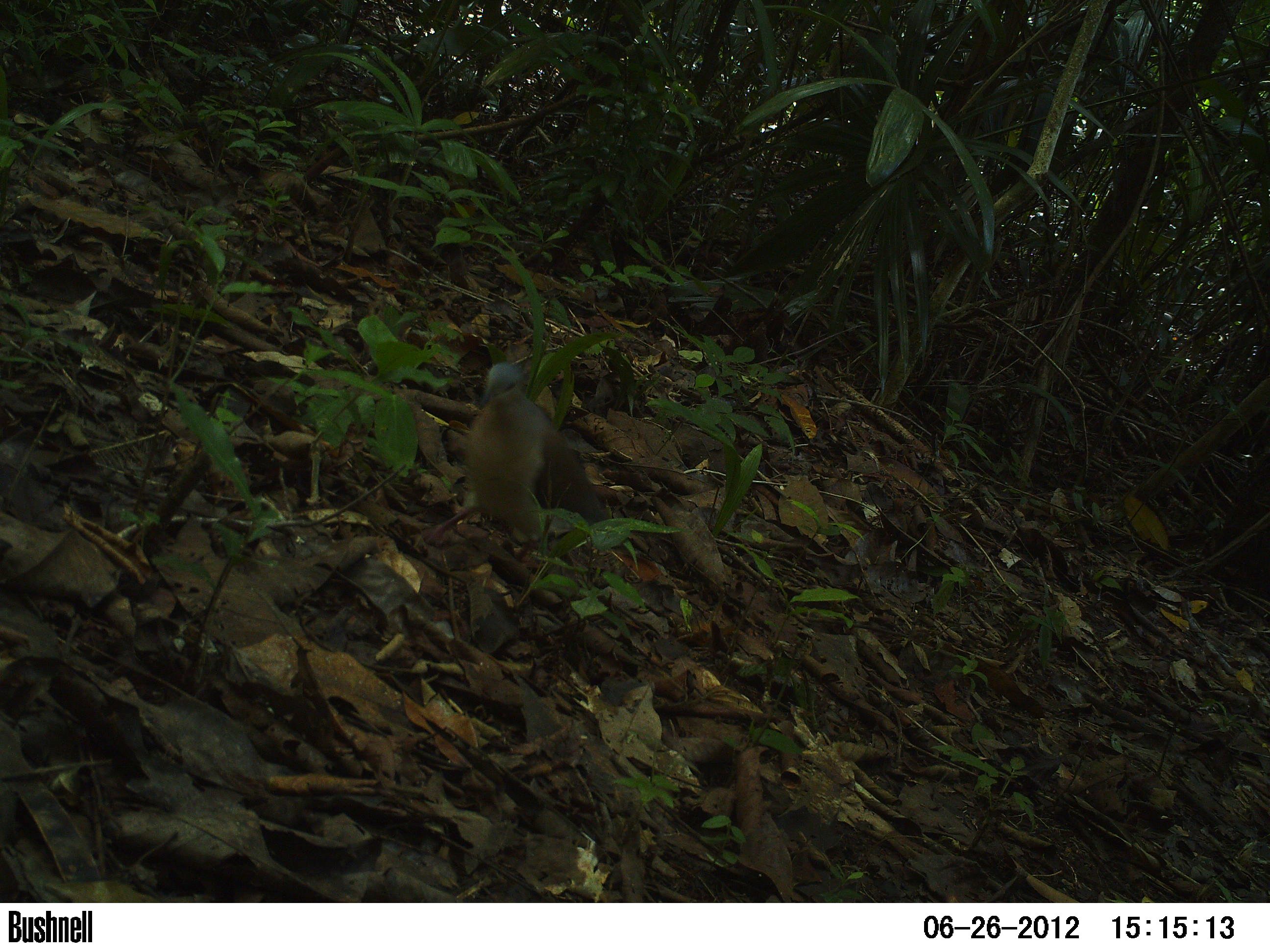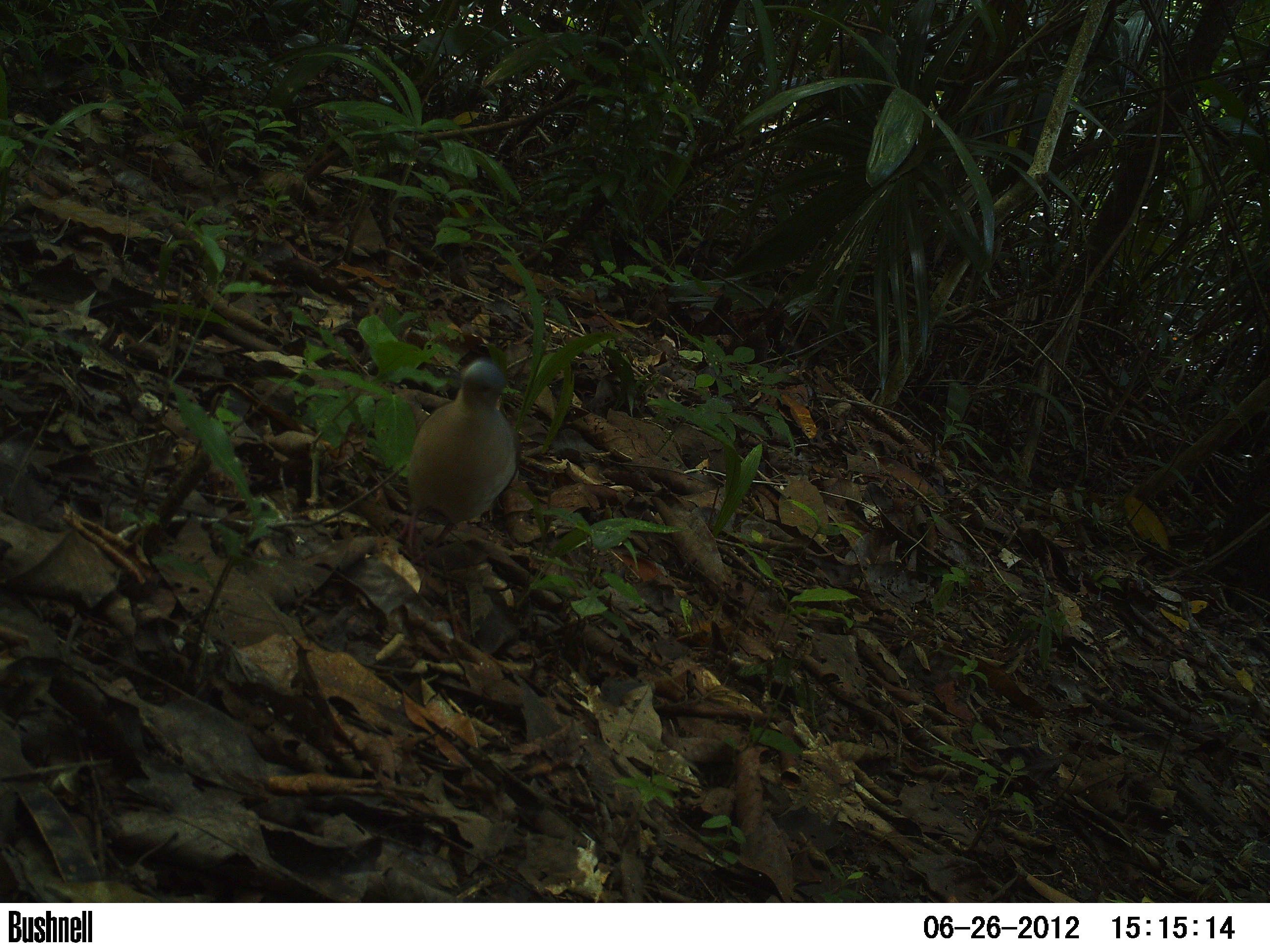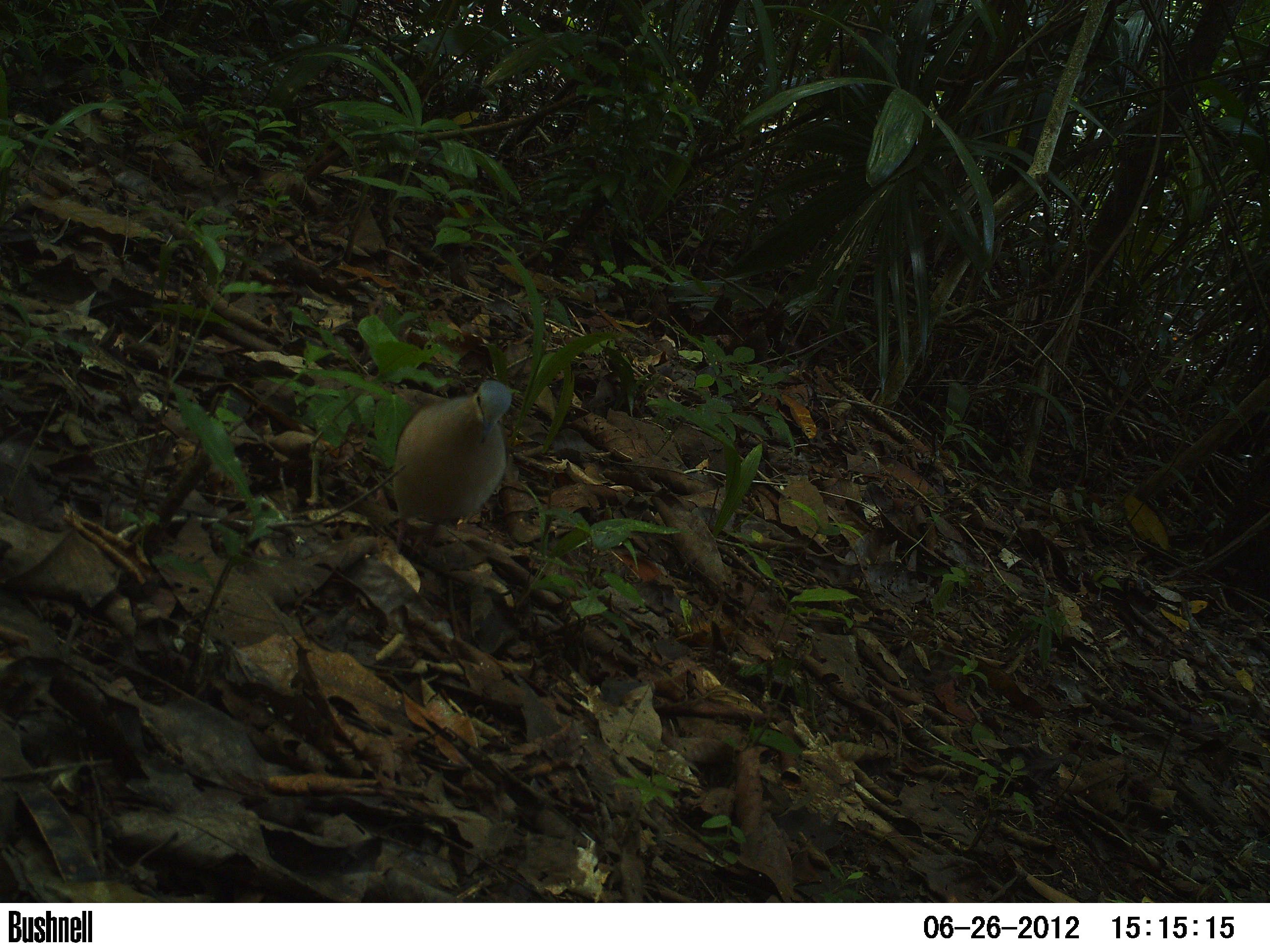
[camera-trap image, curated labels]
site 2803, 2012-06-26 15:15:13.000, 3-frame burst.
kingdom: Animalia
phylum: Chordata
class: Aves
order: Columbiformes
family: Columbidae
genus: Leptotila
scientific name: Leptotila plumbeiceps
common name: gray-headed dove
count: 1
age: adult